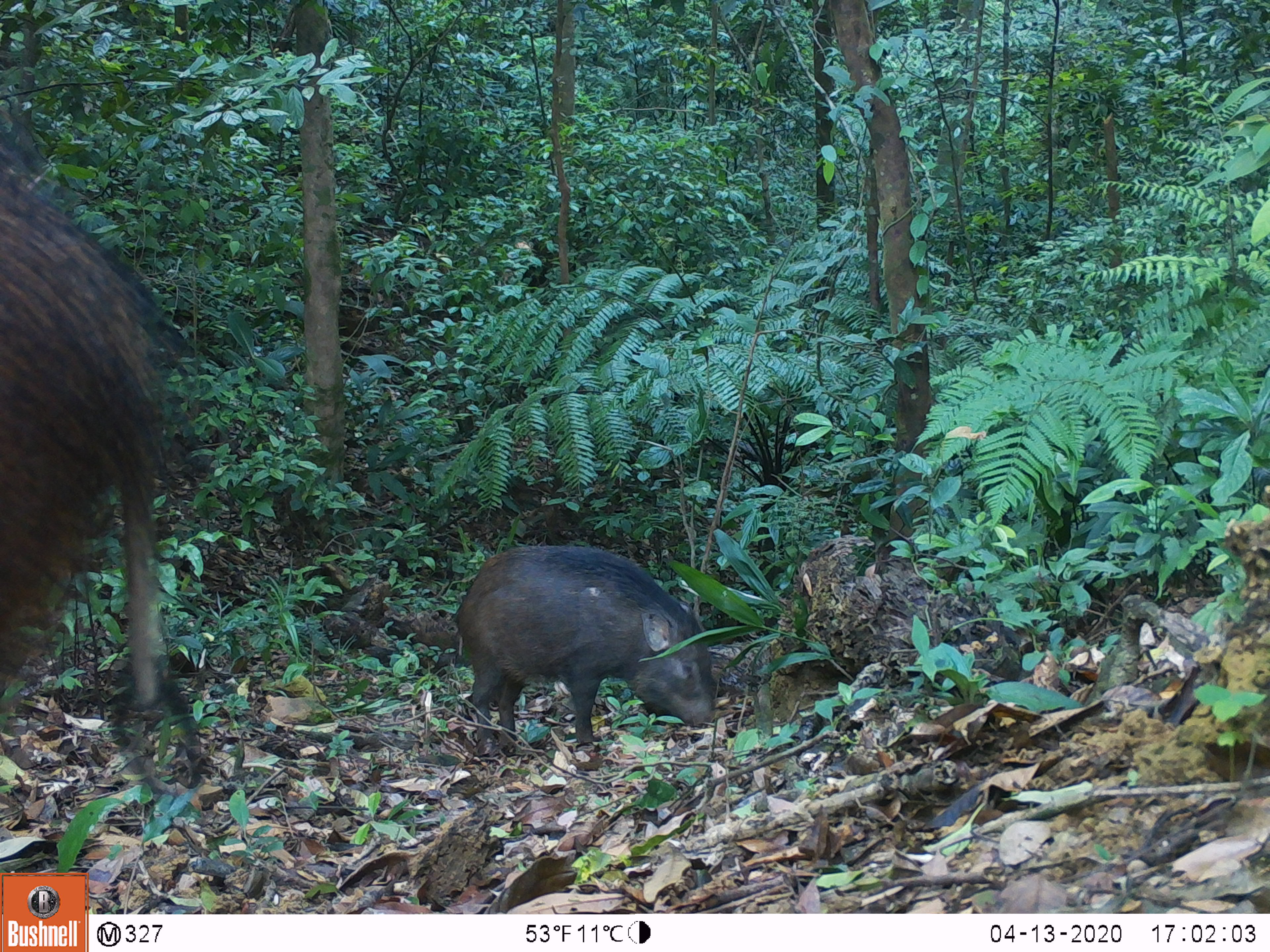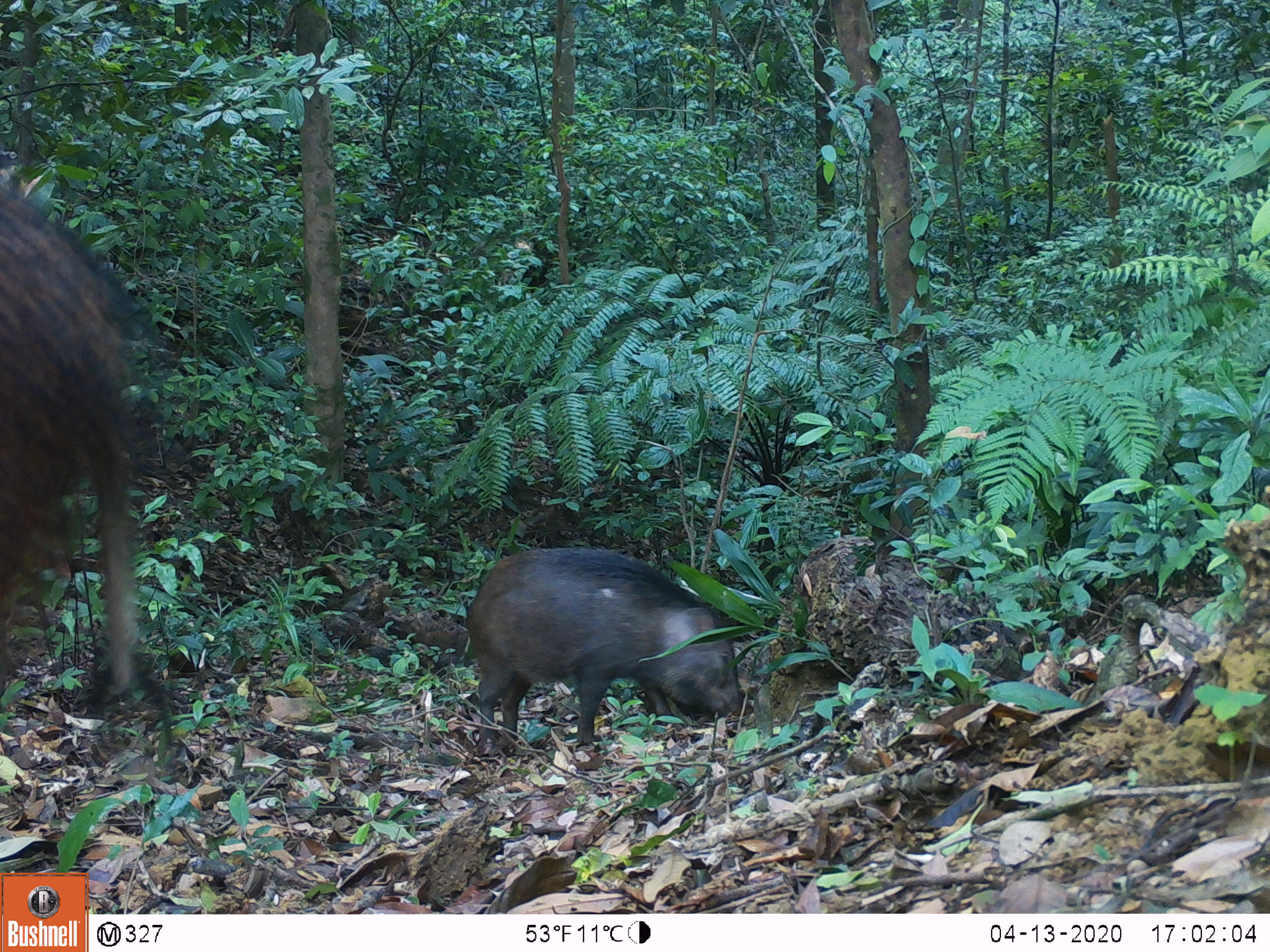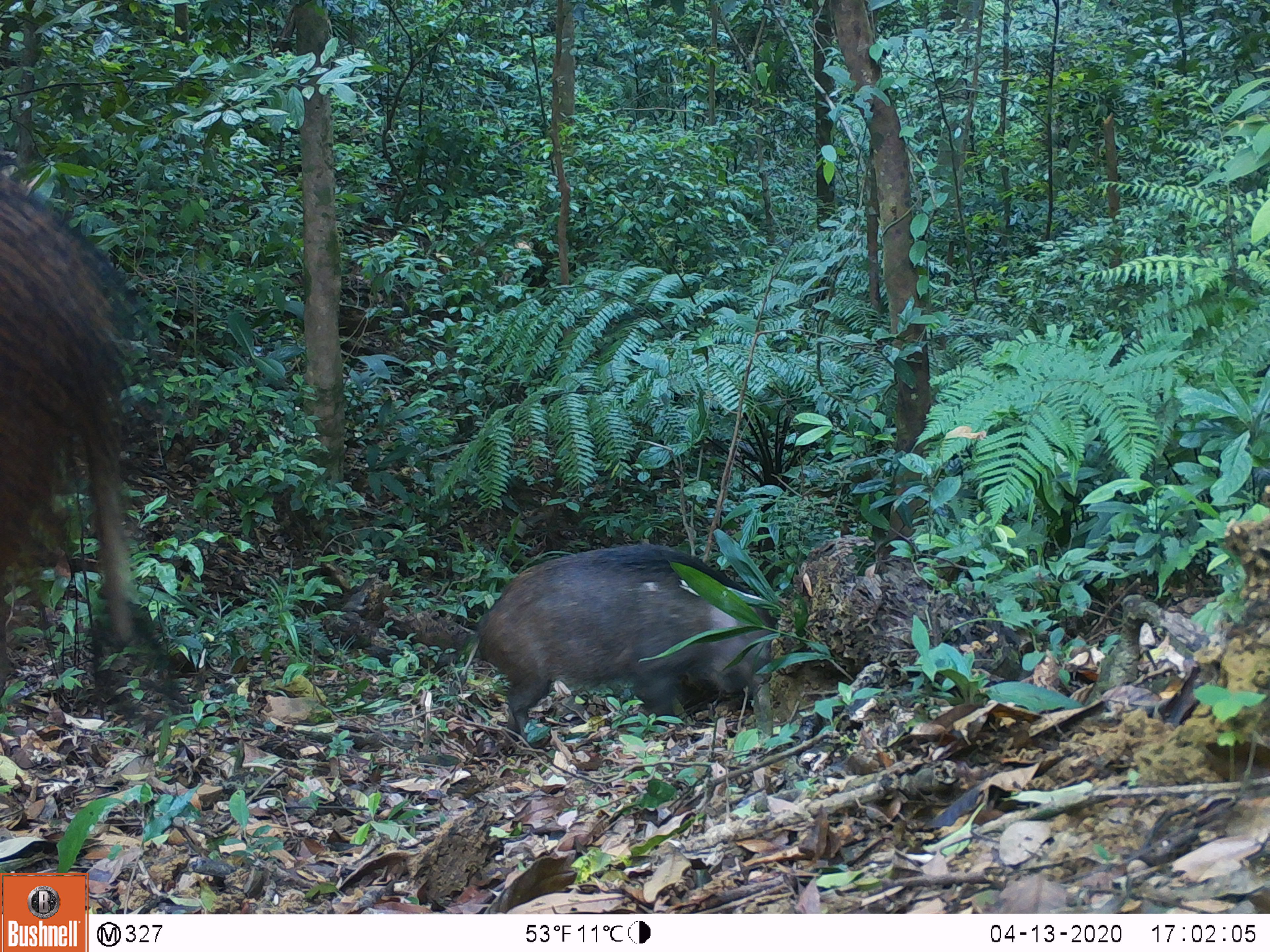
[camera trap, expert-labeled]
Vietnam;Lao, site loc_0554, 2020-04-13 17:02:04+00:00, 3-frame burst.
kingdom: Animalia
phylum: Chordata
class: Mammalia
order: Artiodactyla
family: Suidae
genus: Sus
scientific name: Sus scrofa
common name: eurasian wild pig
Eurasian wild pig (Sus scrofa). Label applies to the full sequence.